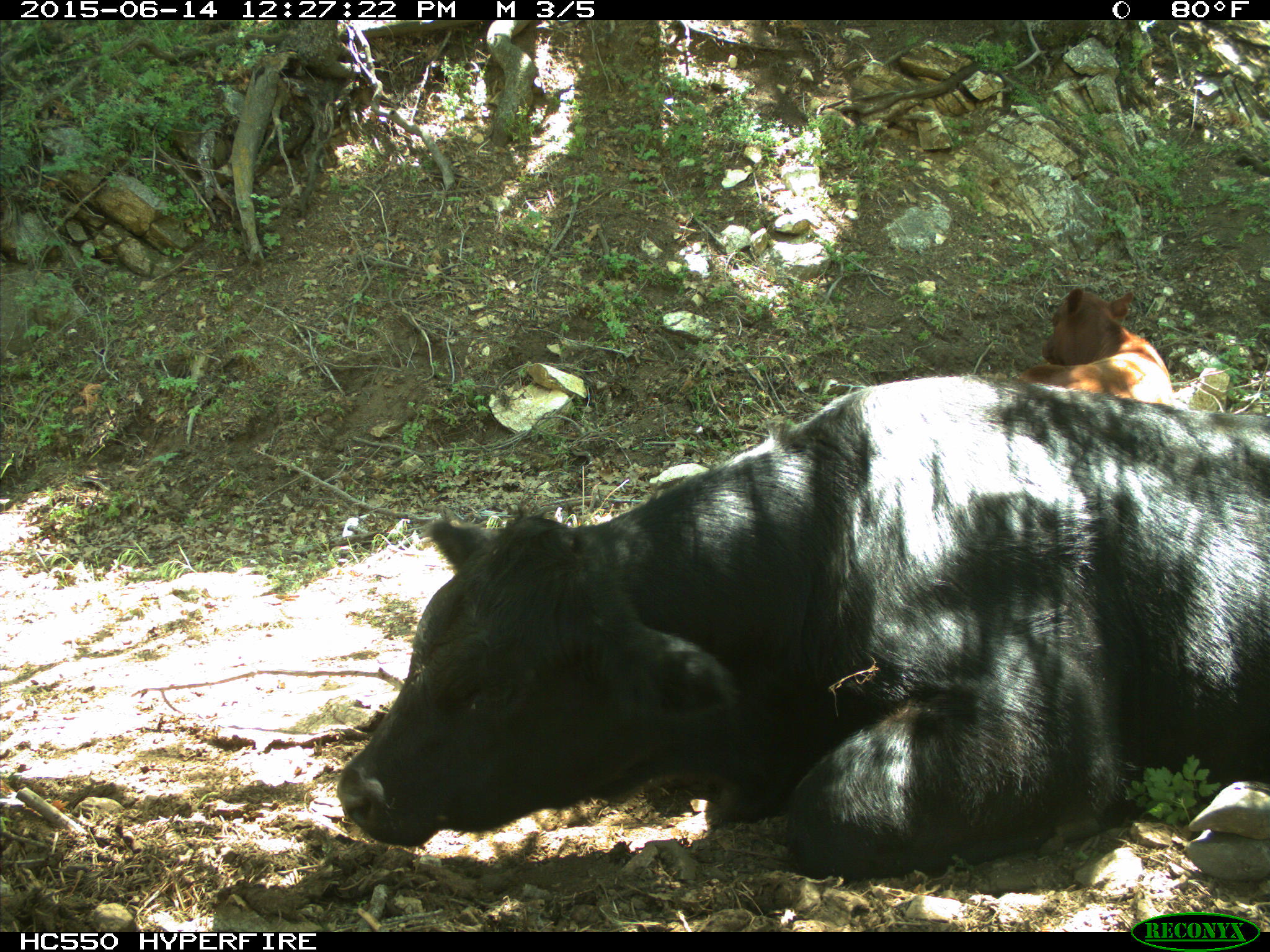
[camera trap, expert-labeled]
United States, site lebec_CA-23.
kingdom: Animalia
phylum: Chordata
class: Mammalia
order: Artiodactyla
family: Bovidae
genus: Bos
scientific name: Bos taurus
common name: domestic cow